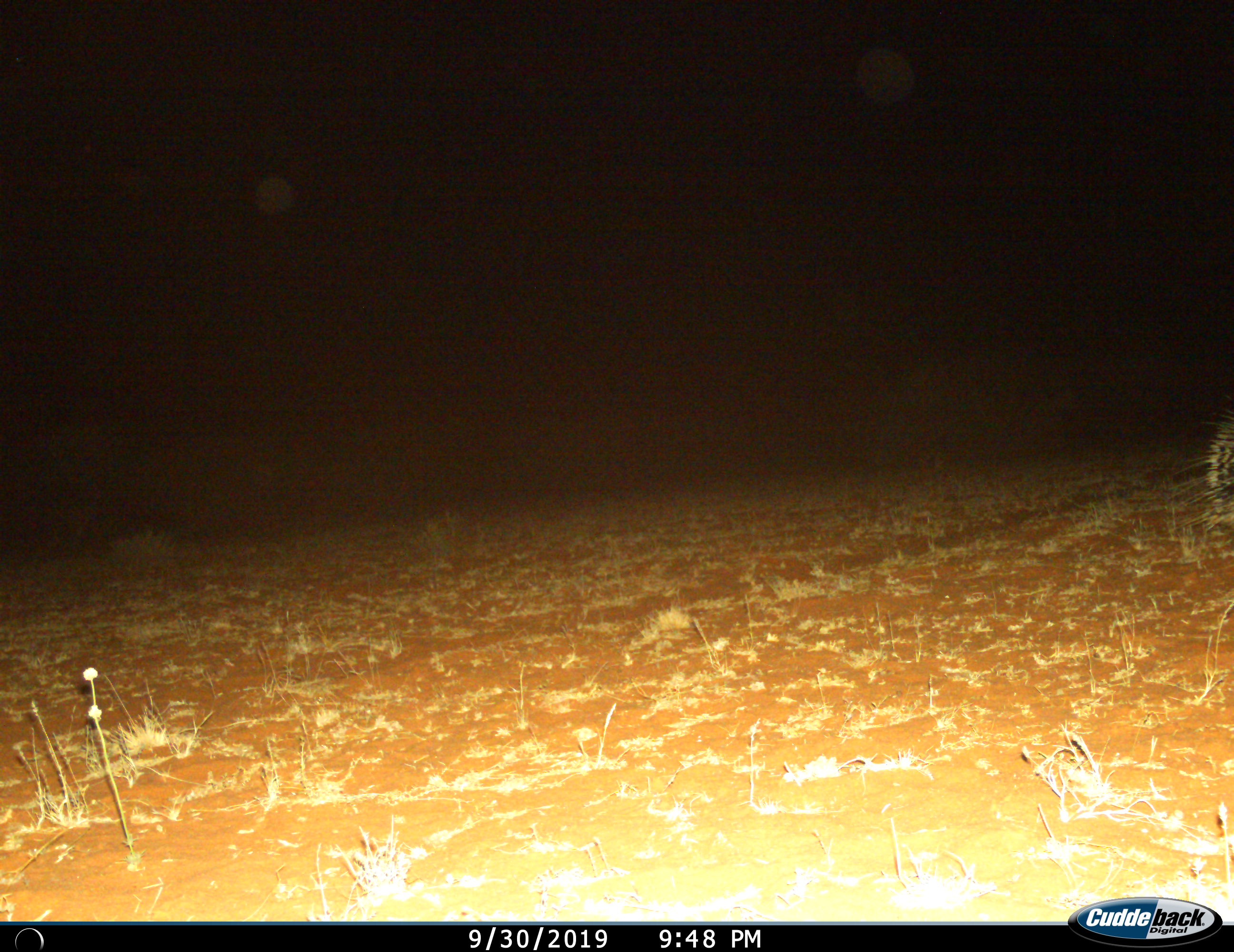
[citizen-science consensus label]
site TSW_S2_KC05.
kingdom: Animalia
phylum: Chordata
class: Mammalia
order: Rodentia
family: Hystricidae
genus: Hystrix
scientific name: Hystrix cristata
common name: crested porcupine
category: porcupine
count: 1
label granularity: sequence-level